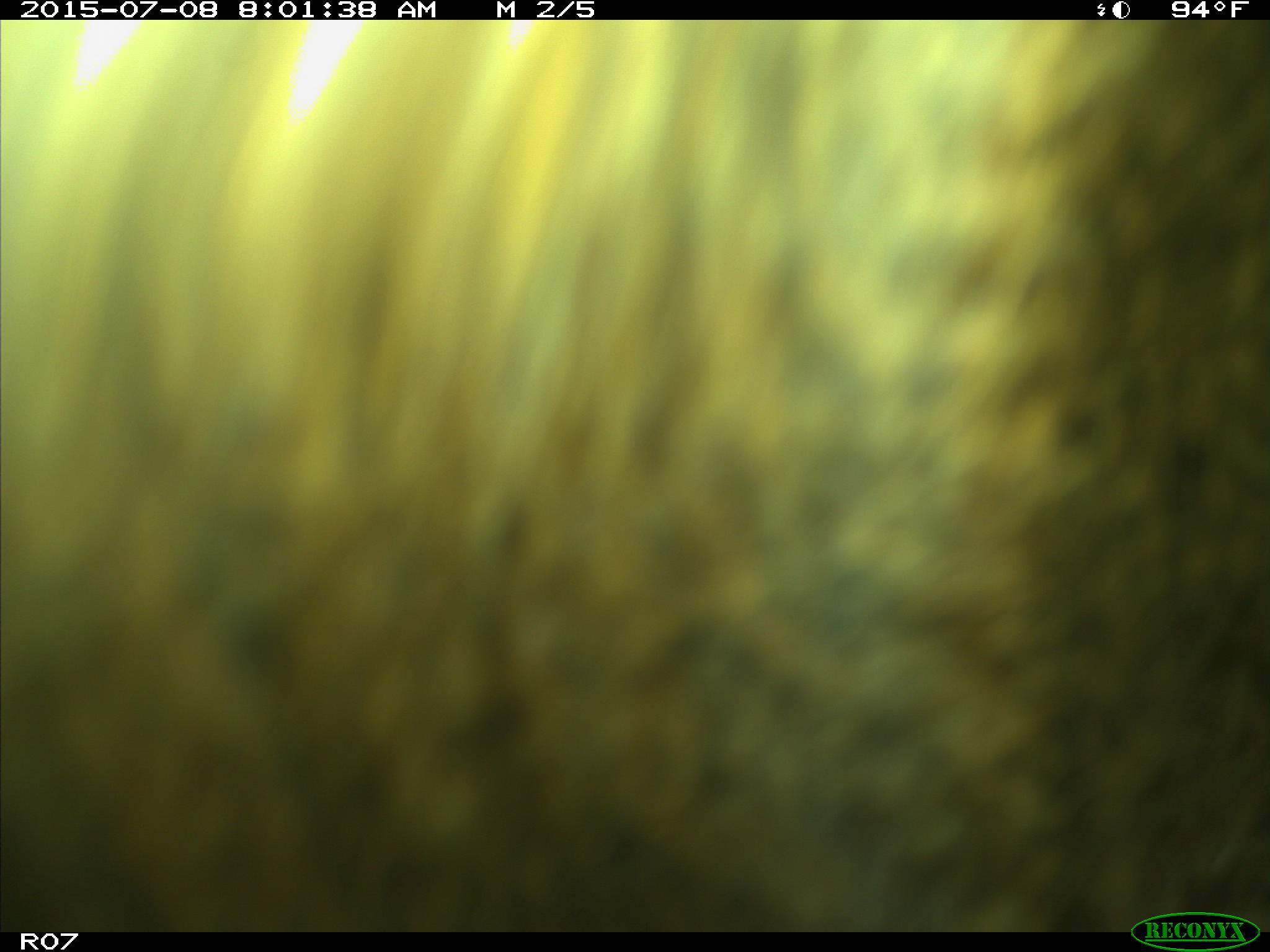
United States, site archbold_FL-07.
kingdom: Animalia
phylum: Chordata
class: Mammalia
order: Artiodactyla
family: Bovidae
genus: Bos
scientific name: Bos taurus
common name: domestic cow